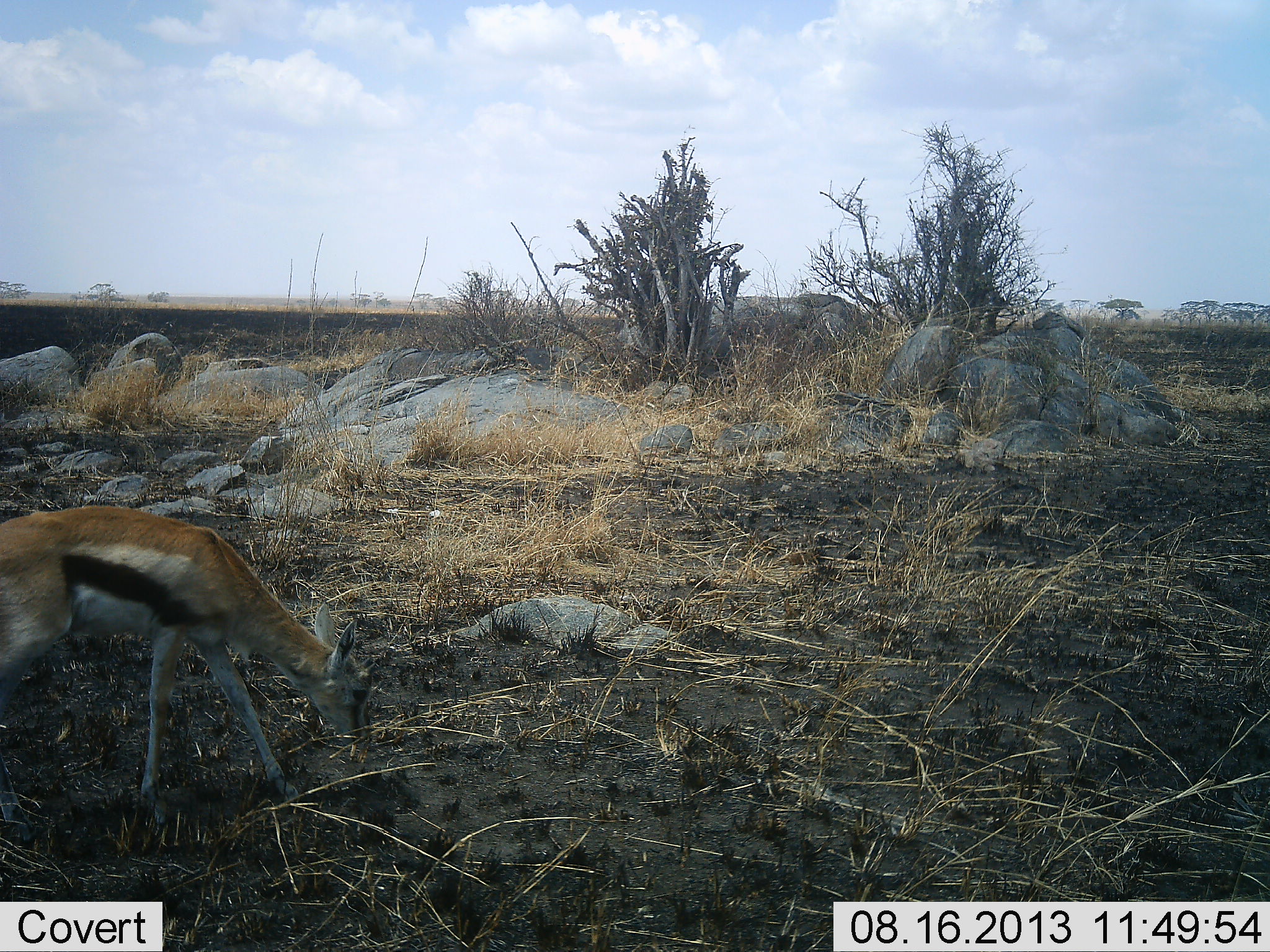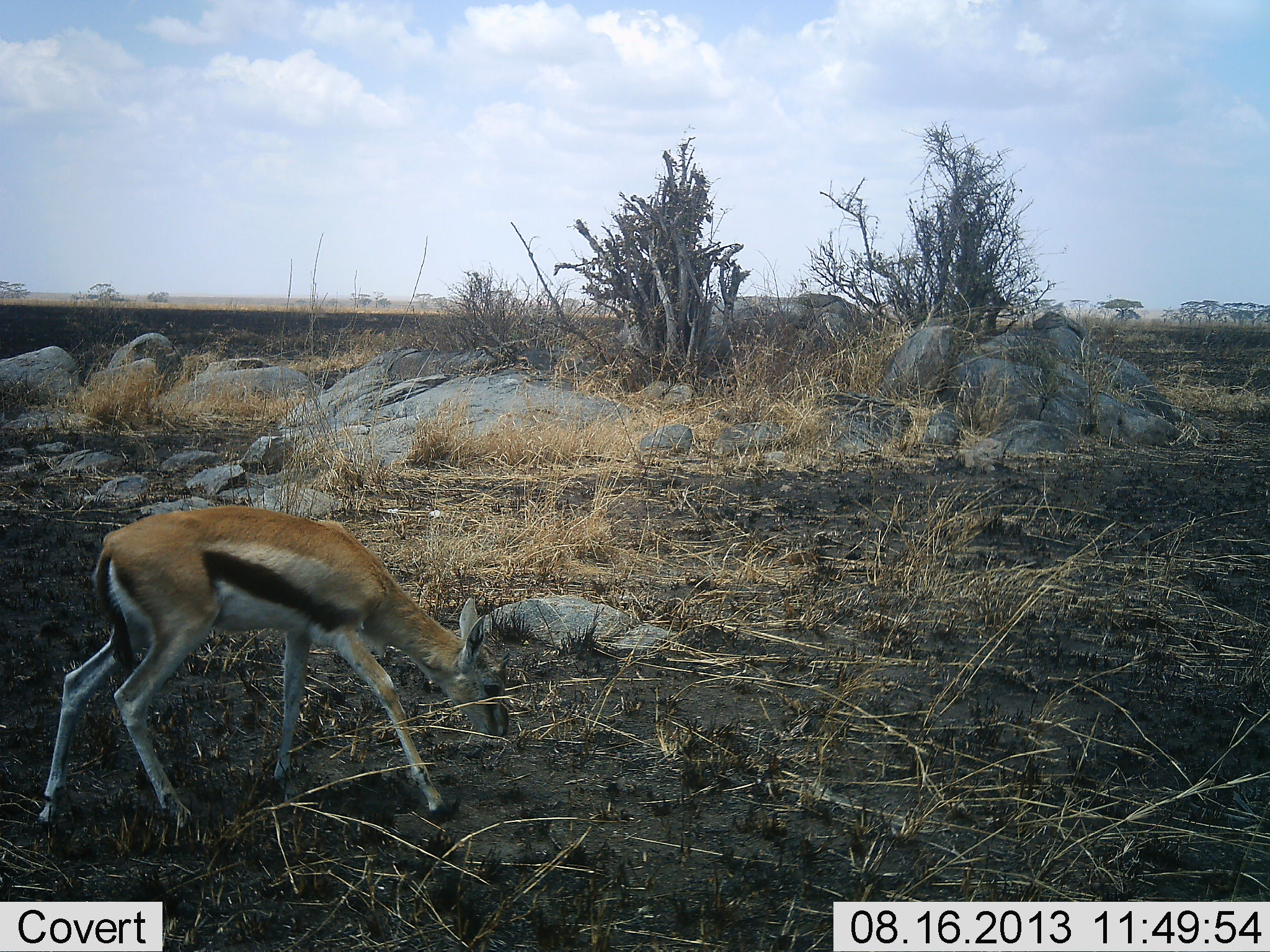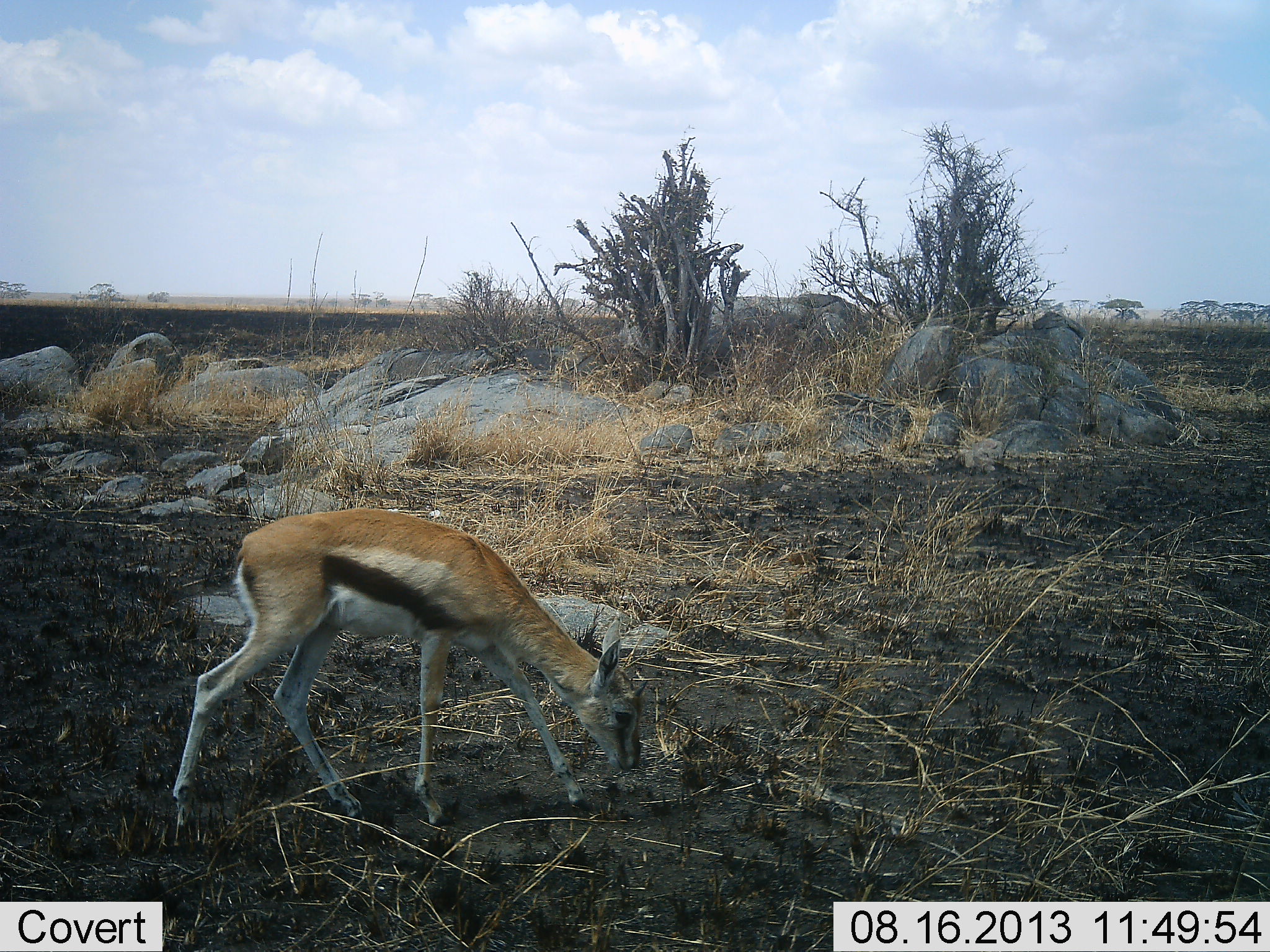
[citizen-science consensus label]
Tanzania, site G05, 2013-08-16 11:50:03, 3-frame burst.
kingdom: Animalia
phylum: Chordata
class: Mammalia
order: Artiodactyla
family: Bovidae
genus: Eudorcas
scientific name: Eudorcas thomsonii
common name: thomson's gazelle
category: gazellethomsons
Gazellethomsons (thomson's gazelle) (Eudorcas thomsonii), count 1. Behavior (volunteer vote fractions): standing 0%, resting 0%, moving 80%, interacting 0%. Young present (vote fraction): 0%. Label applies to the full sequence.